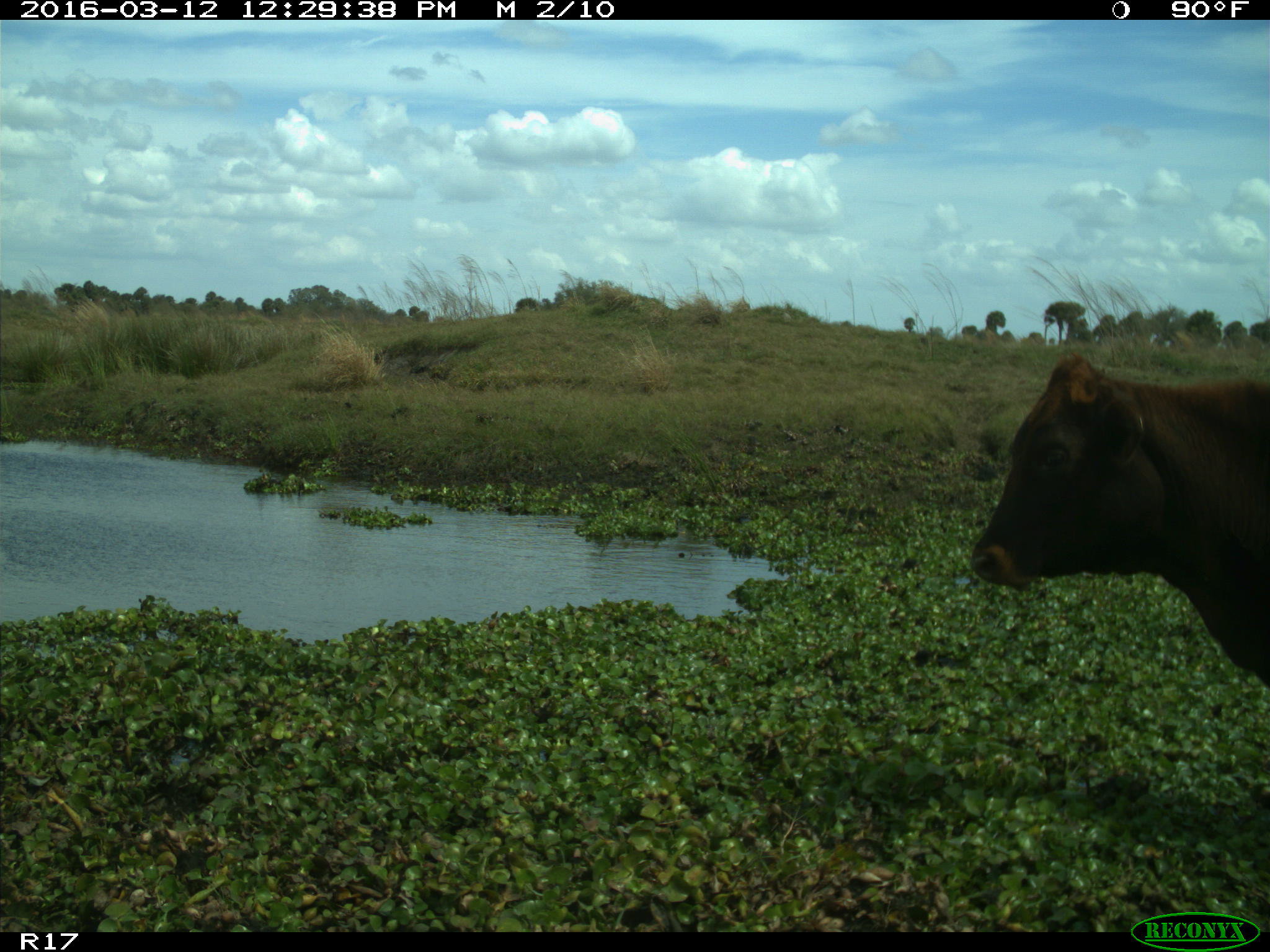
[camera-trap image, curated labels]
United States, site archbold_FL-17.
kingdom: Animalia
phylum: Chordata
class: Mammalia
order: Artiodactyla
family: Bovidae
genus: Bos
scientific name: Bos taurus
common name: domestic cow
Bos taurus (domestic cow).